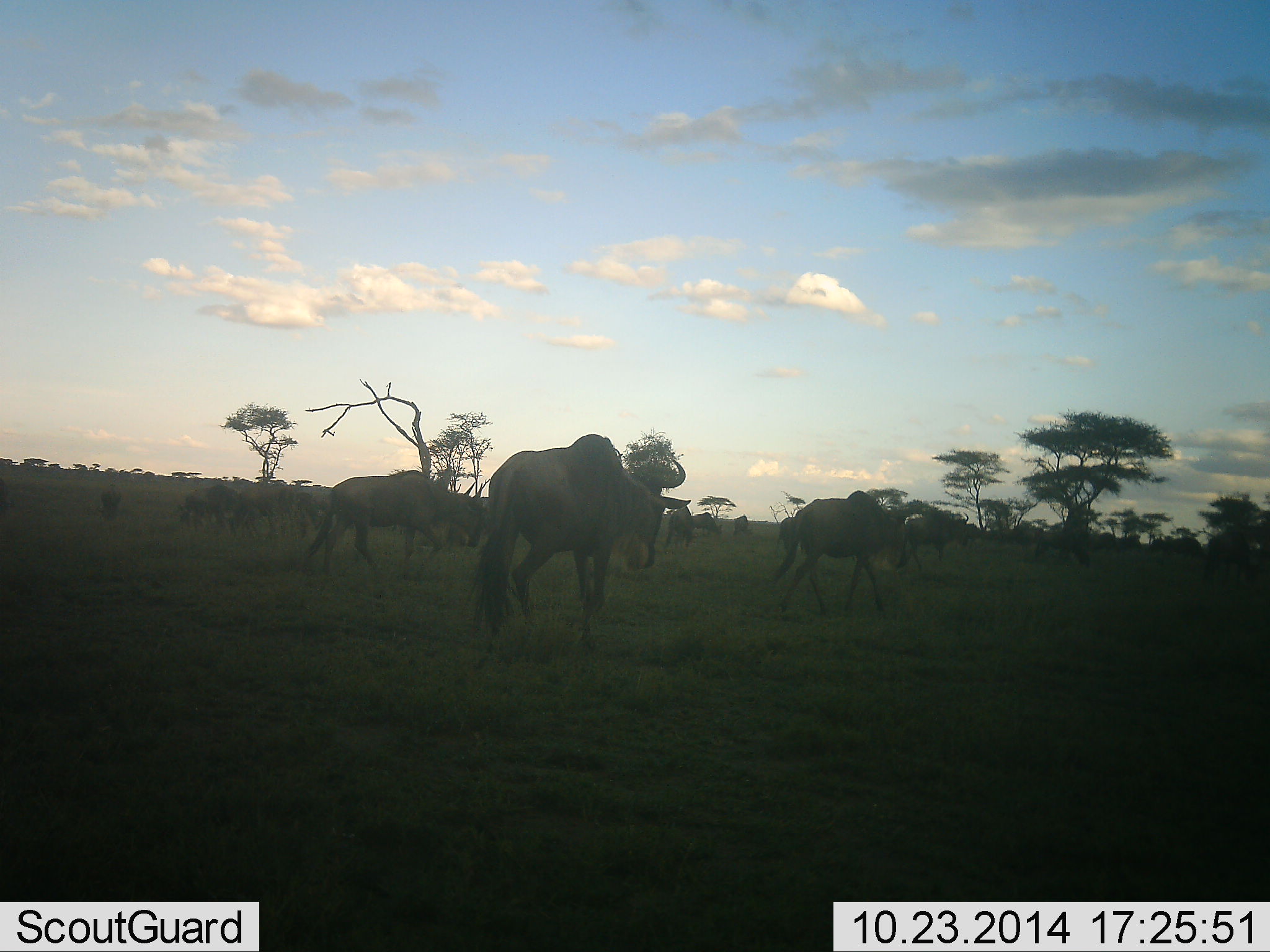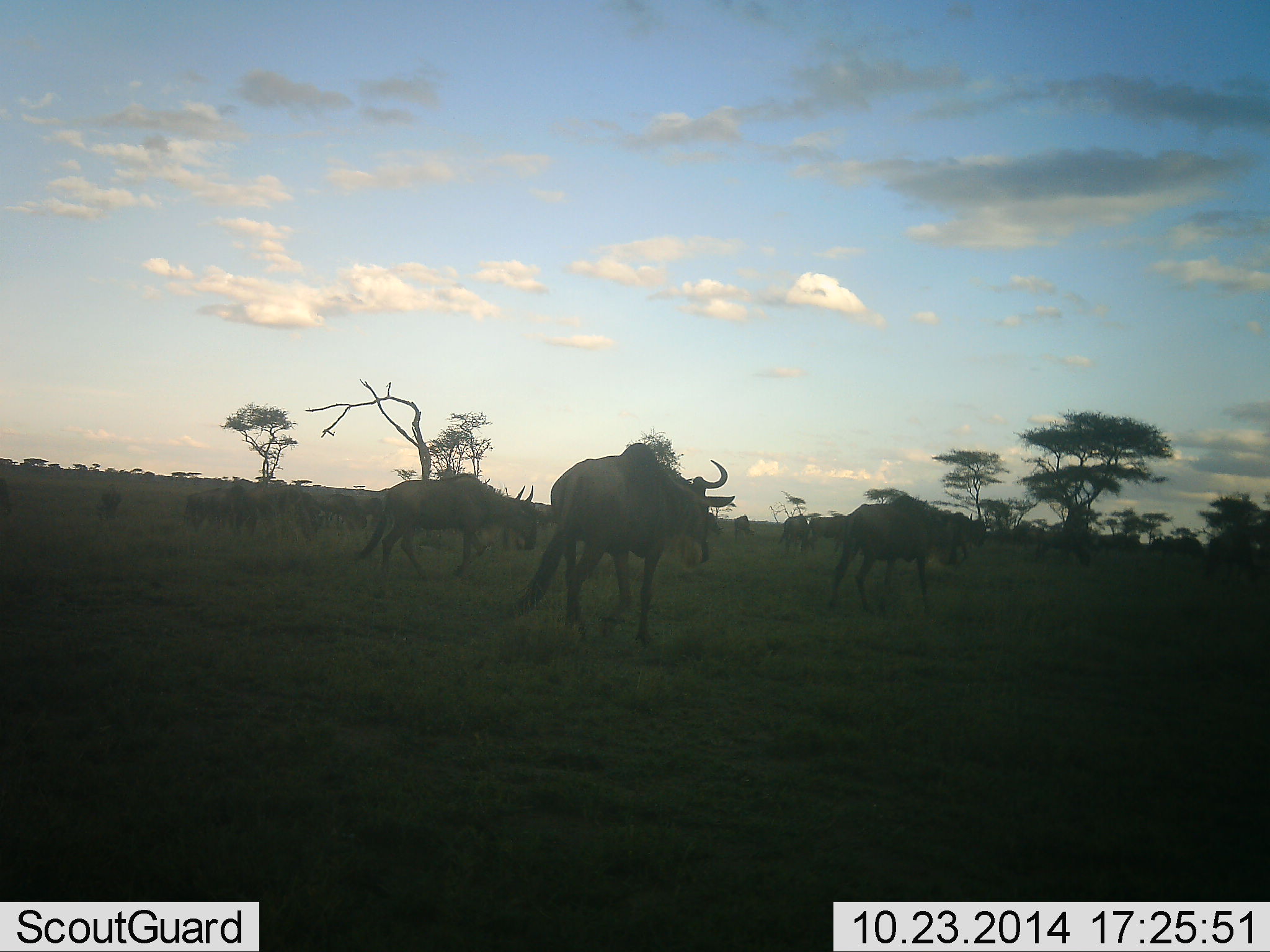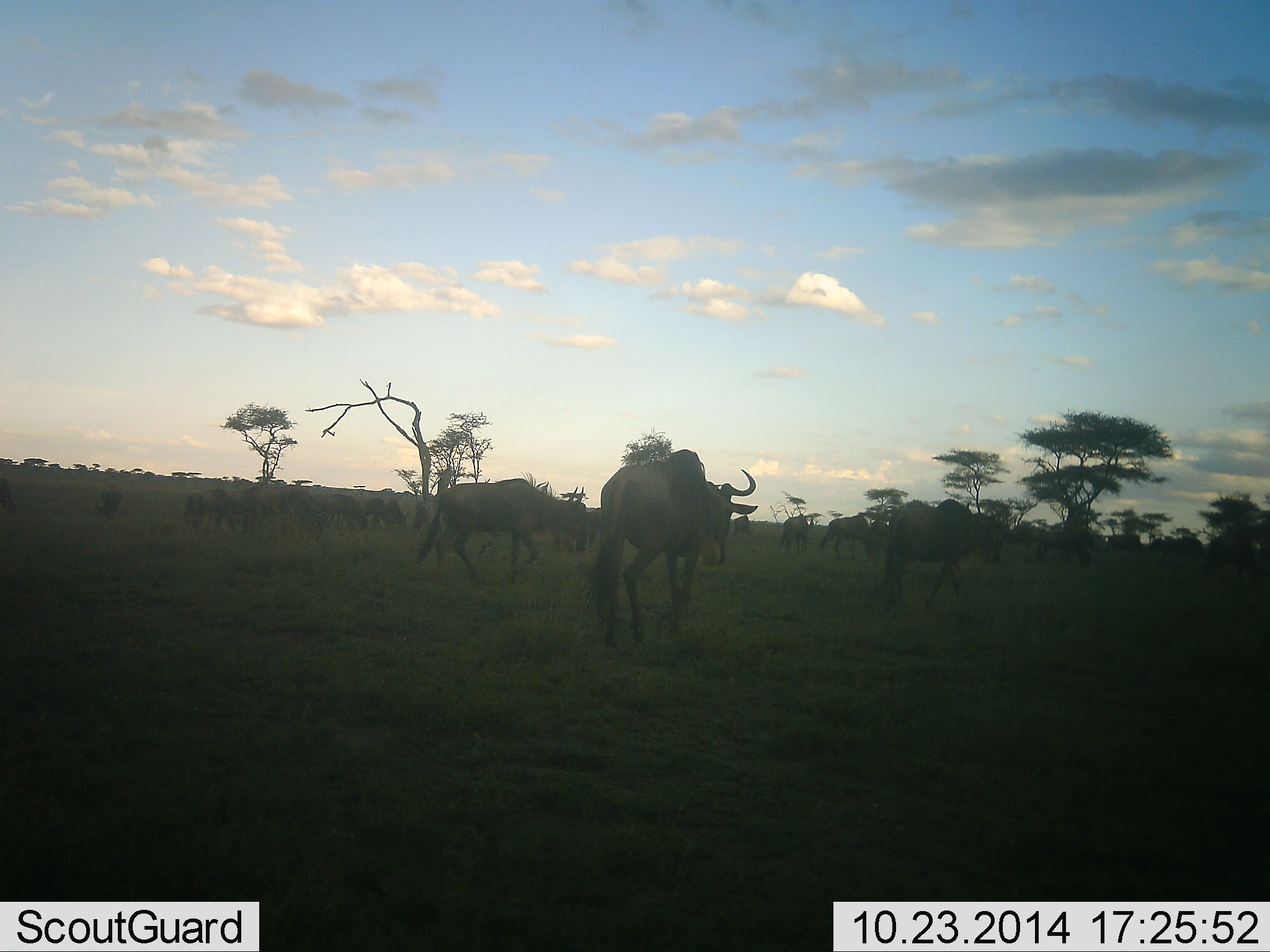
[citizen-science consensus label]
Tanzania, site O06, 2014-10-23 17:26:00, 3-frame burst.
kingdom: Animalia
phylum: Chordata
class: Mammalia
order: Artiodactyla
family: Bovidae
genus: Connochaetes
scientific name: Connochaetes taurinus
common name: blue wildebeest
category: wildebeest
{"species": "wildebeest (blue wildebeest) (Connochaetes taurinus)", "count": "11-50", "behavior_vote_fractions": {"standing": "9%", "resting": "0%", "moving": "100%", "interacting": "0%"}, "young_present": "0%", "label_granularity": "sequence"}